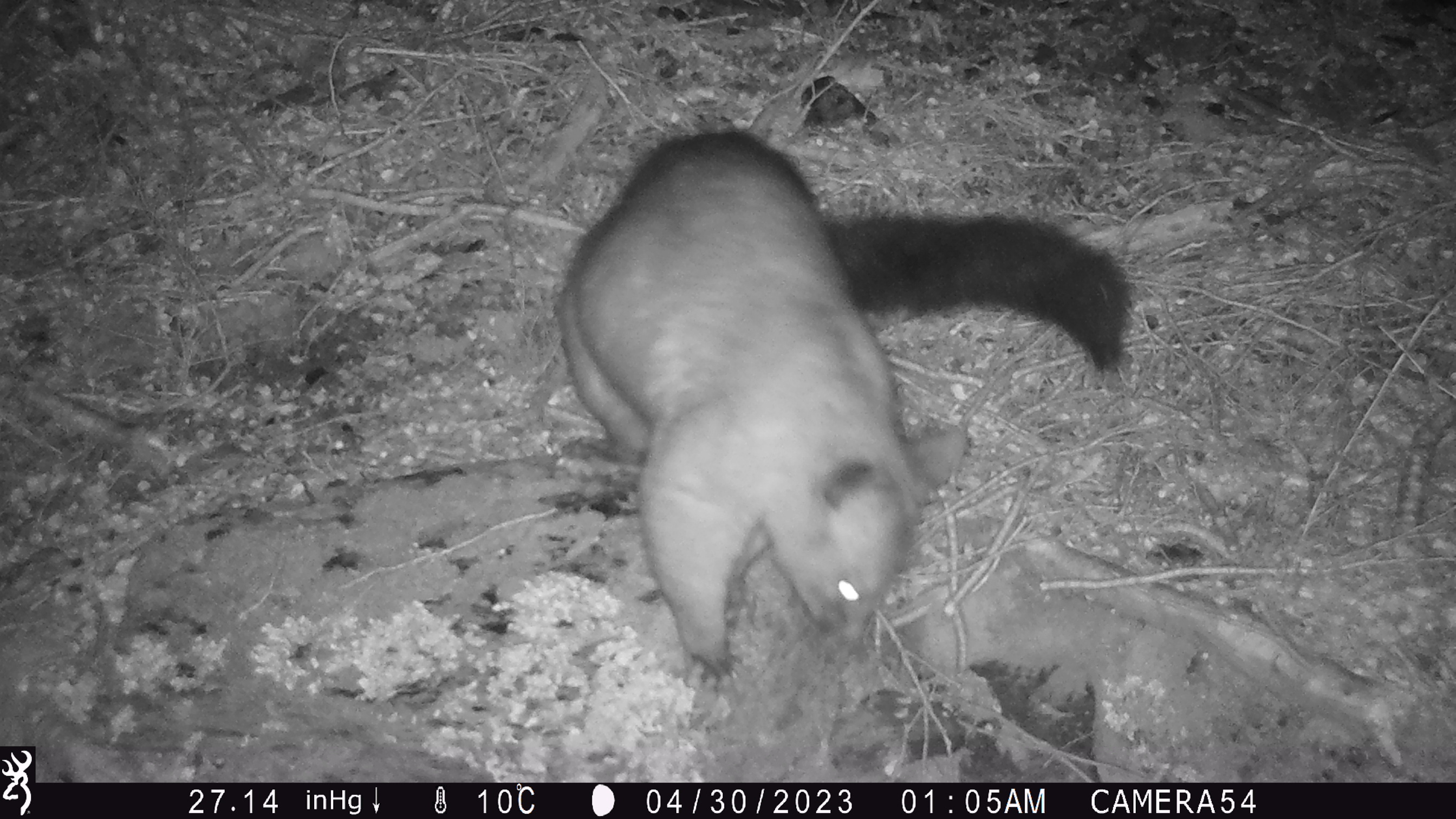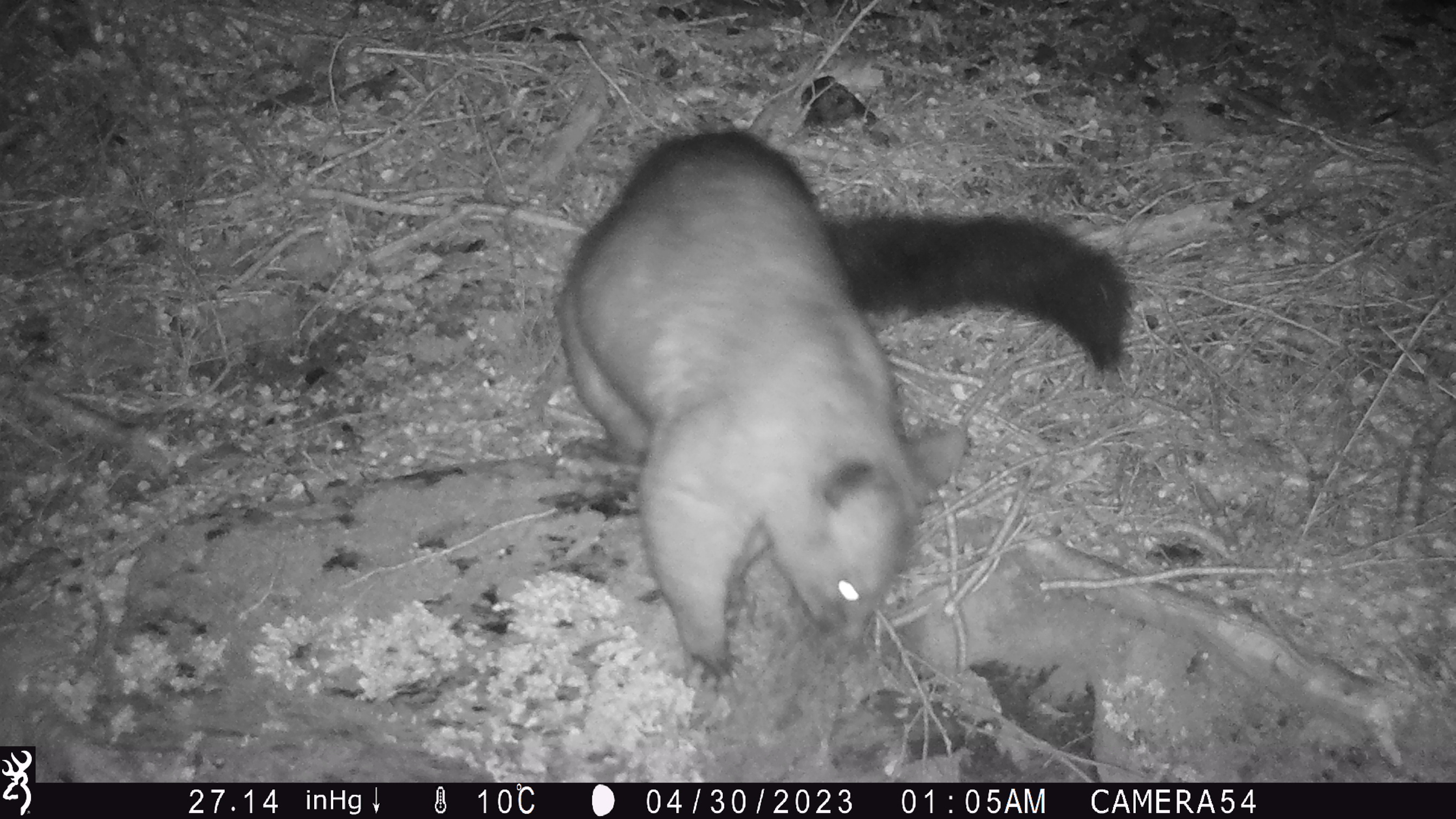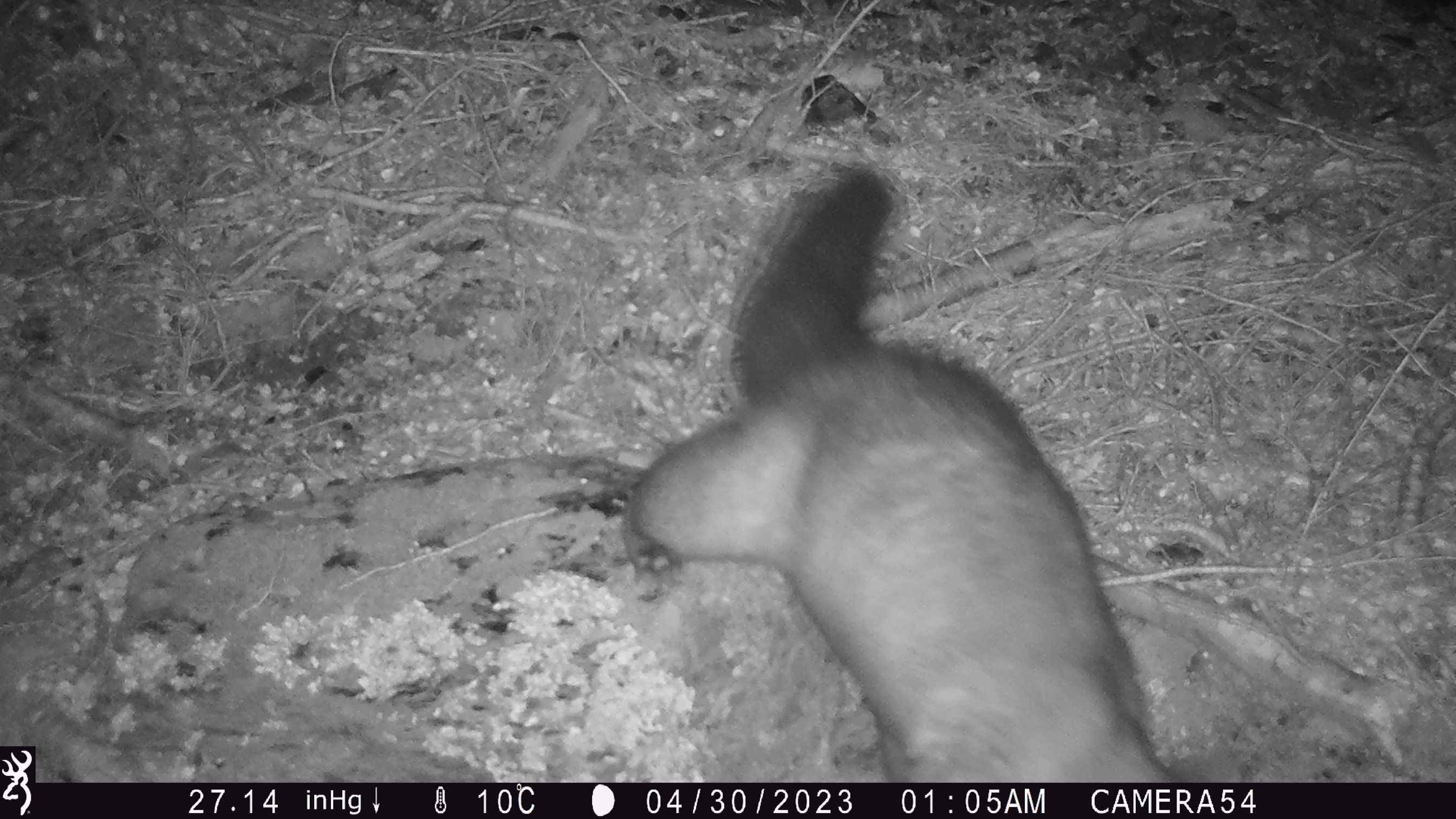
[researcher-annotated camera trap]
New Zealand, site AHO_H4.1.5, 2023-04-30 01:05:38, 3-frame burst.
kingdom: Animalia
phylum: Chordata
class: Mammalia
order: Diprotodontia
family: Phalangeridae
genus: Trichosurus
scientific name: Trichosurus vulpecula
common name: common brushtail possum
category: possum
Possum (common brushtail possum) (Trichosurus vulpecula).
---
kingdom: Animalia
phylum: Chordata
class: Mammalia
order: Carnivora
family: Mustelidae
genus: Mustela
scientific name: Mustela erminea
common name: stoat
Stoat (Mustela erminea).